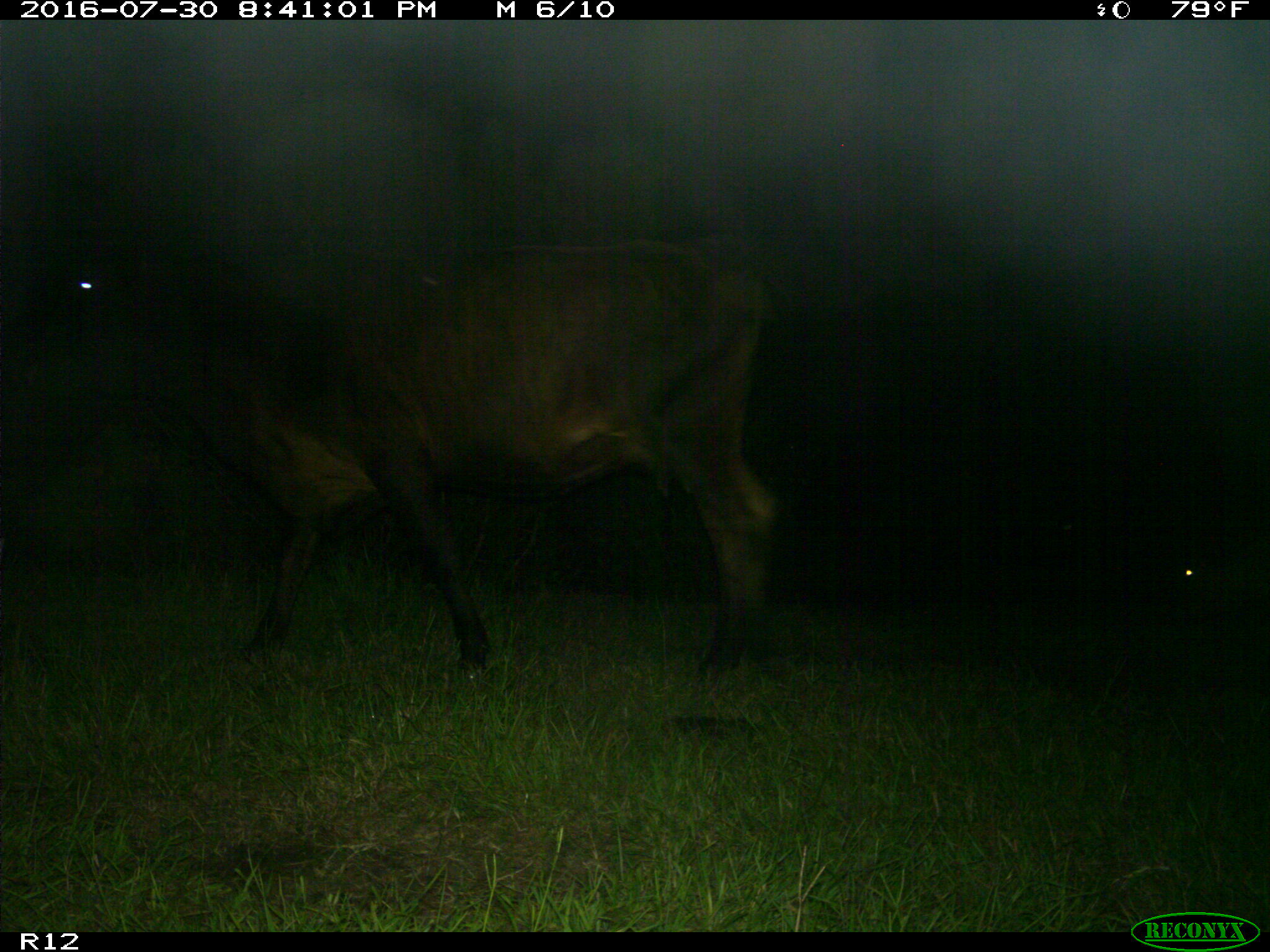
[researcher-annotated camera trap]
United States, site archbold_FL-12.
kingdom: Animalia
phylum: Chordata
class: Mammalia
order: Artiodactyla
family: Bovidae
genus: Bos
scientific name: Bos taurus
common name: domestic cow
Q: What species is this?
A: Bos taurus (domestic cow).